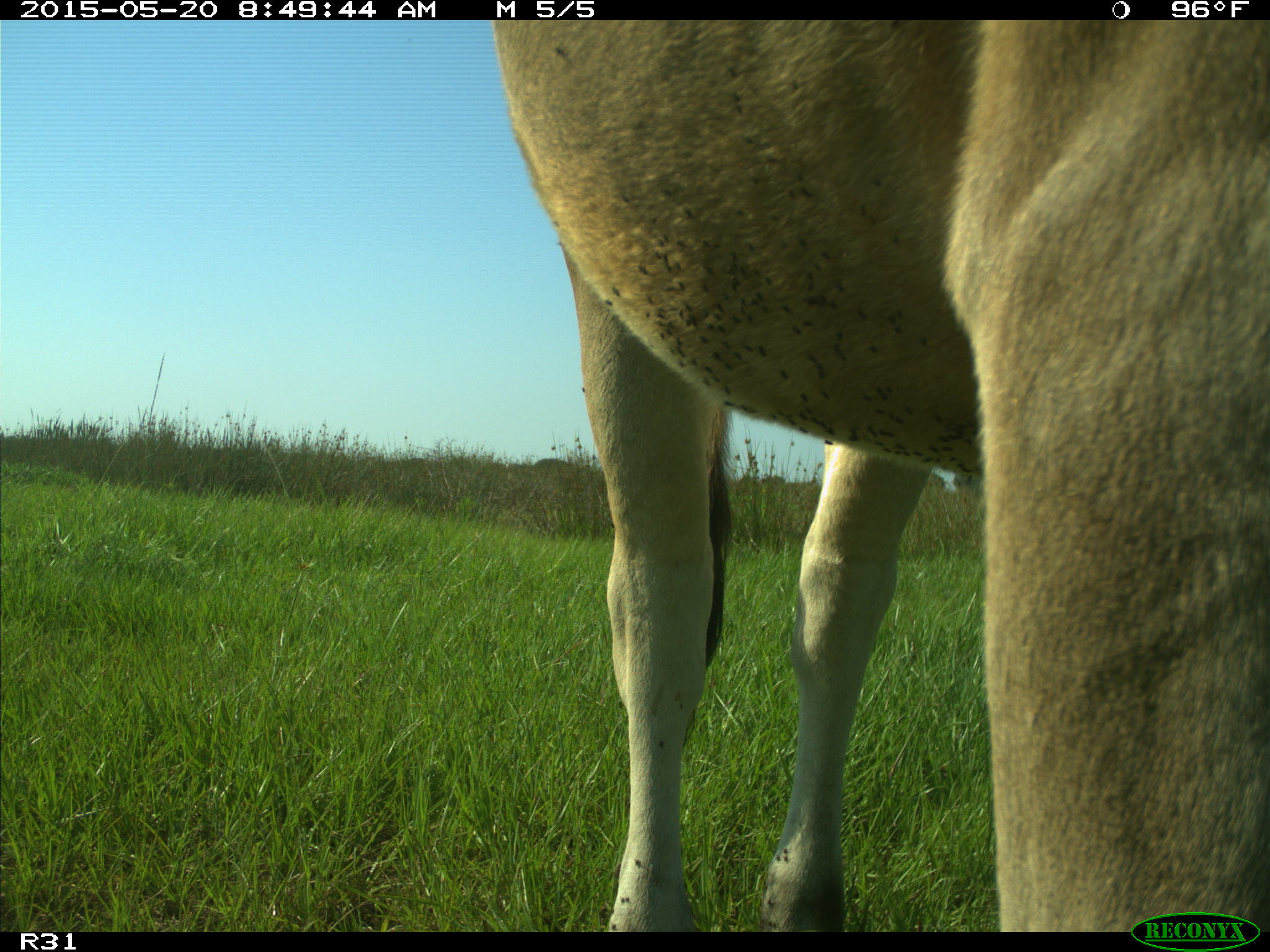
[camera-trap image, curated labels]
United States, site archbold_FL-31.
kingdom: Animalia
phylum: Chordata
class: Mammalia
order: Artiodactyla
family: Bovidae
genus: Bos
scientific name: Bos taurus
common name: domestic cow